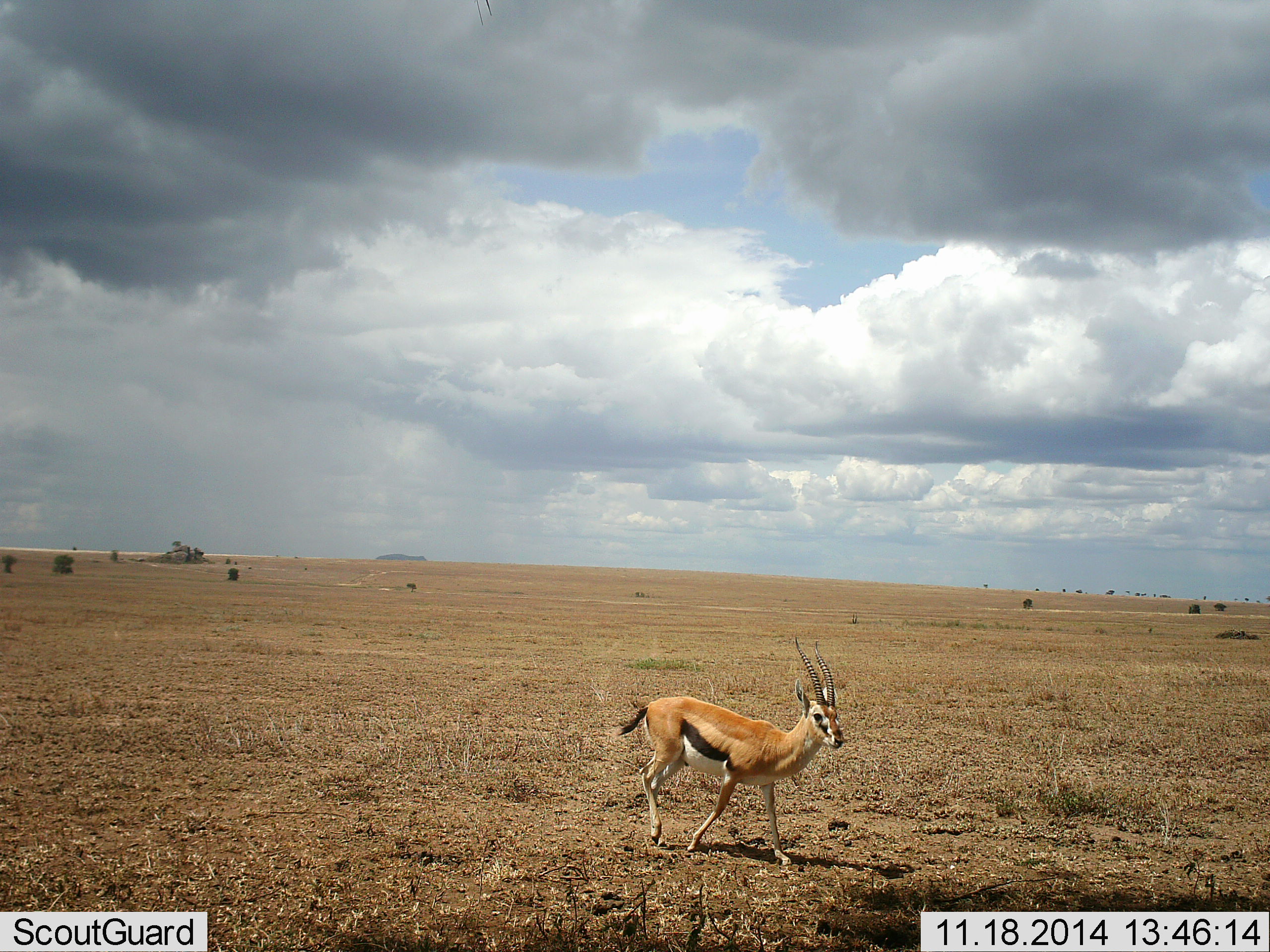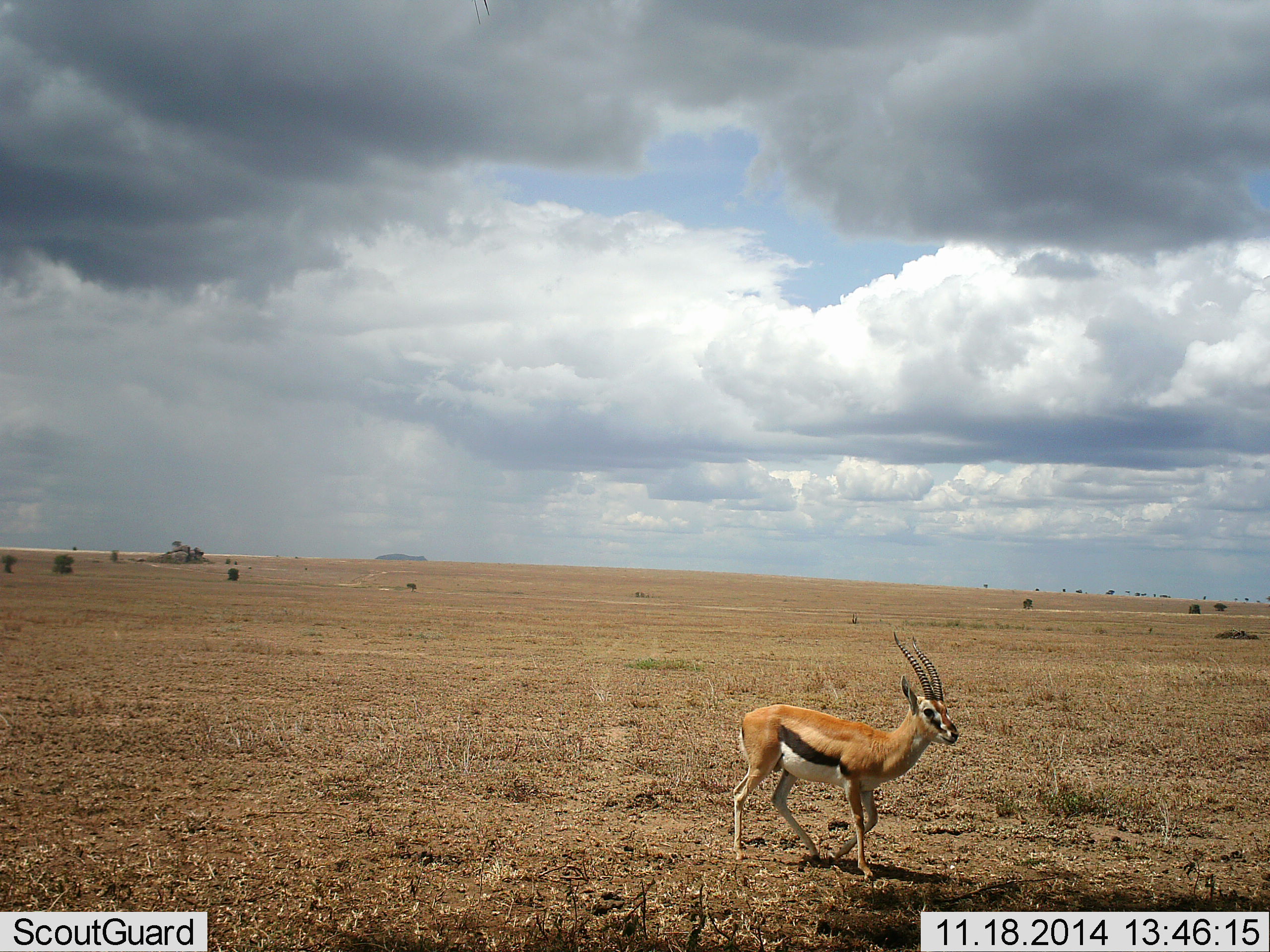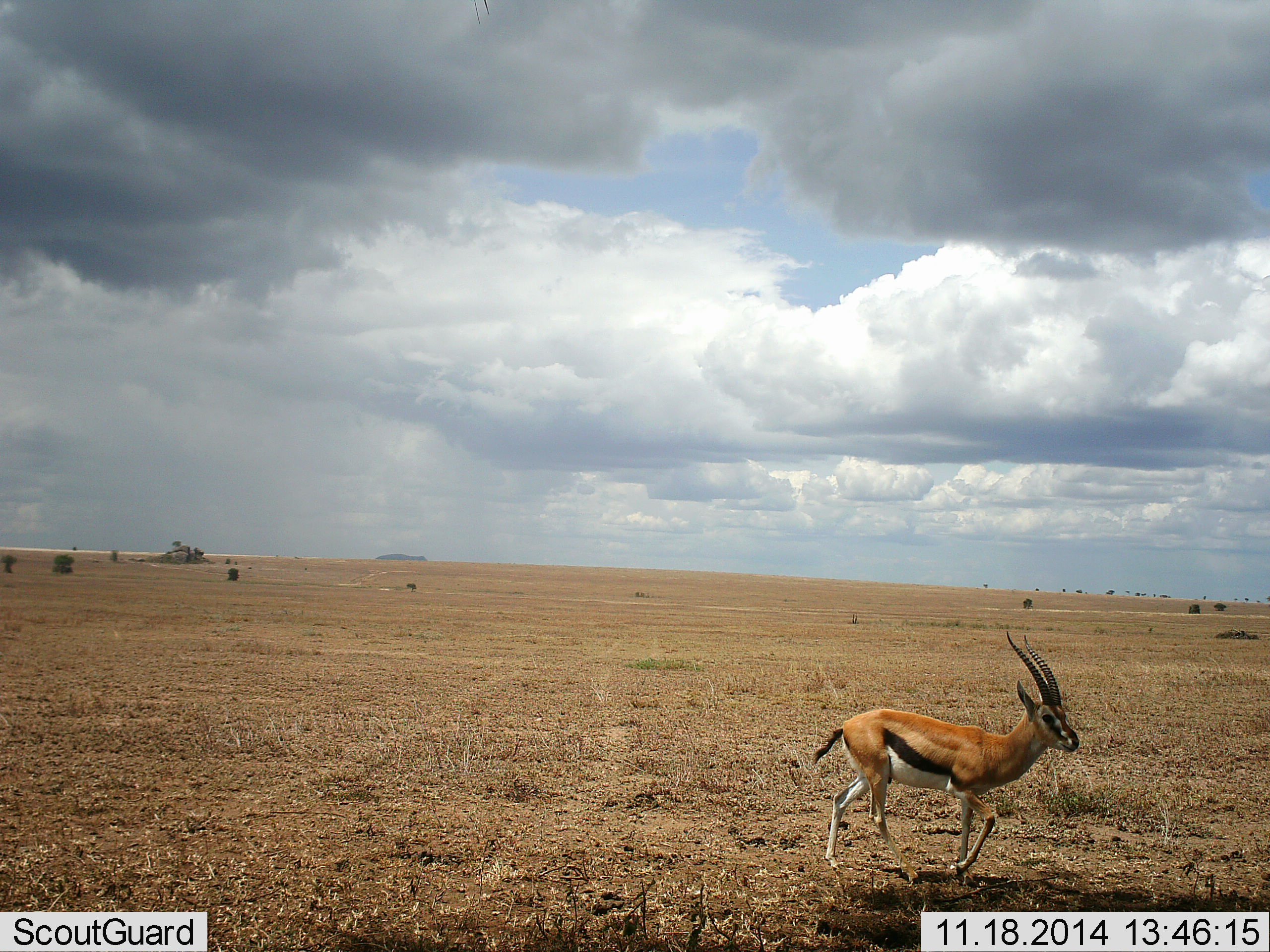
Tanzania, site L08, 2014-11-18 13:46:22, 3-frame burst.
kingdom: Animalia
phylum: Chordata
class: Mammalia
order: Artiodactyla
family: Bovidae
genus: Eudorcas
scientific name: Eudorcas thomsonii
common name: thomson's gazelle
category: gazellethomsons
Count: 1.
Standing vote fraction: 10%.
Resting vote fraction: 0%.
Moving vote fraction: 100%.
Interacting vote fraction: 0%.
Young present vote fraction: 0%.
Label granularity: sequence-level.